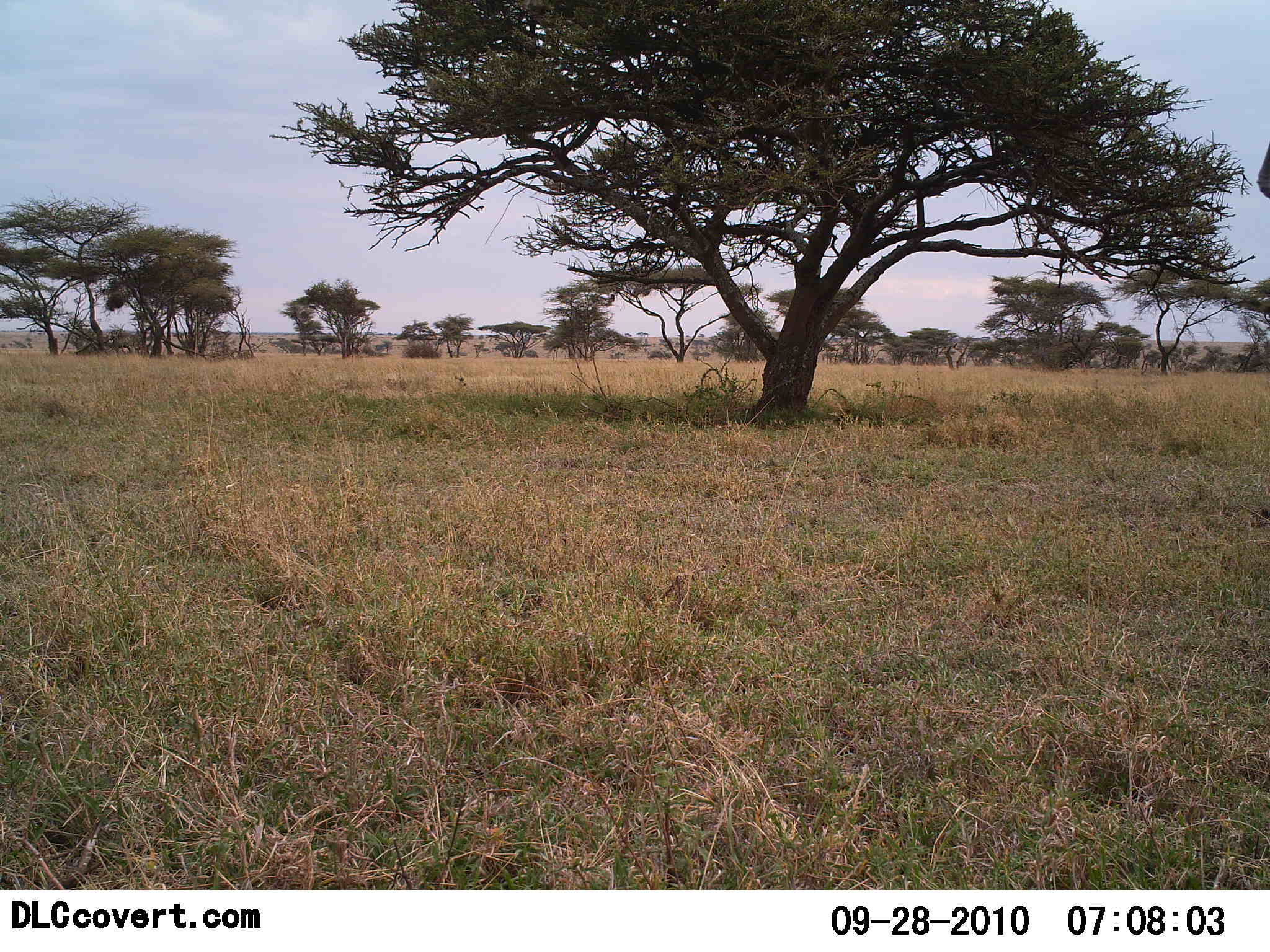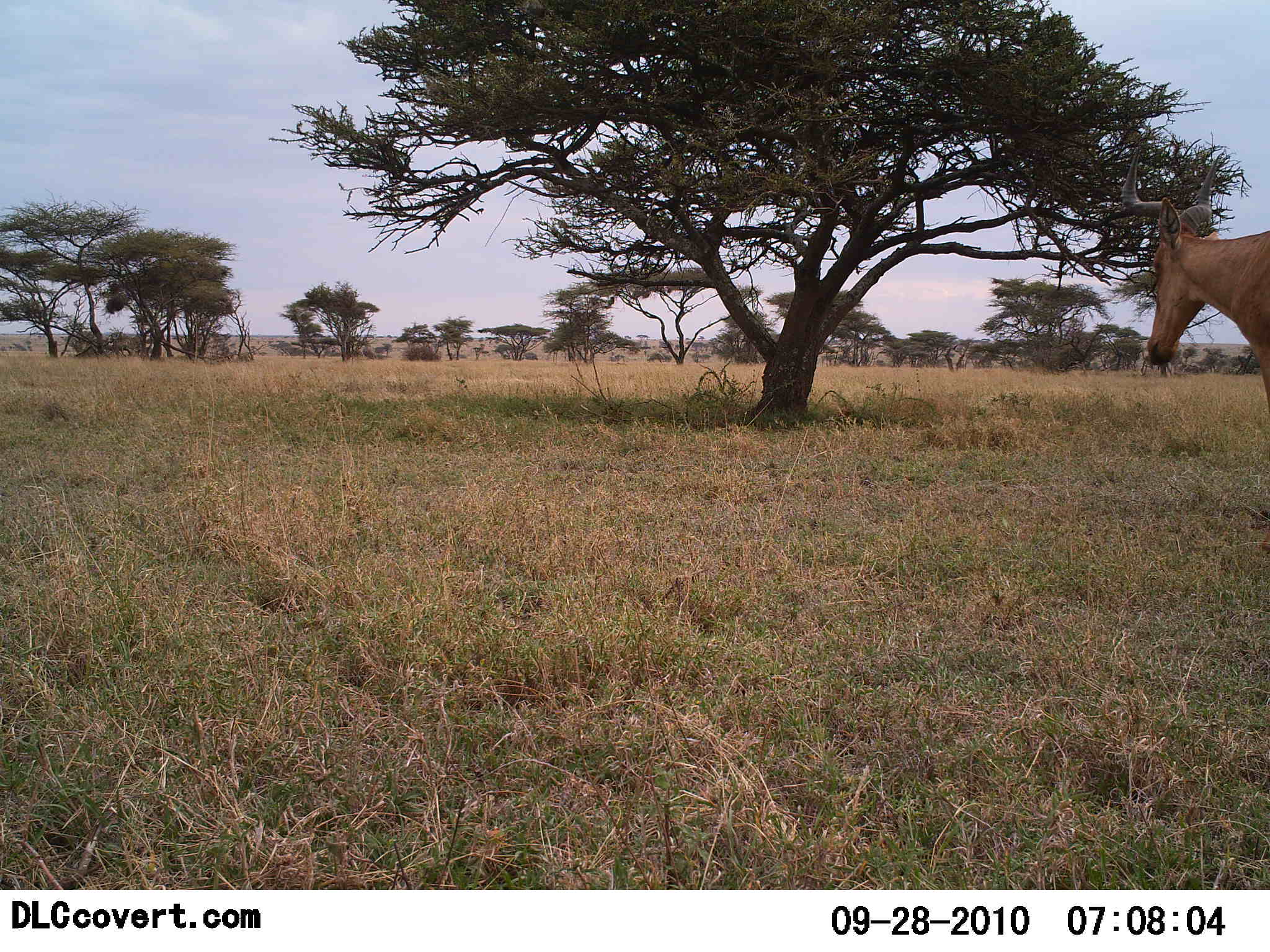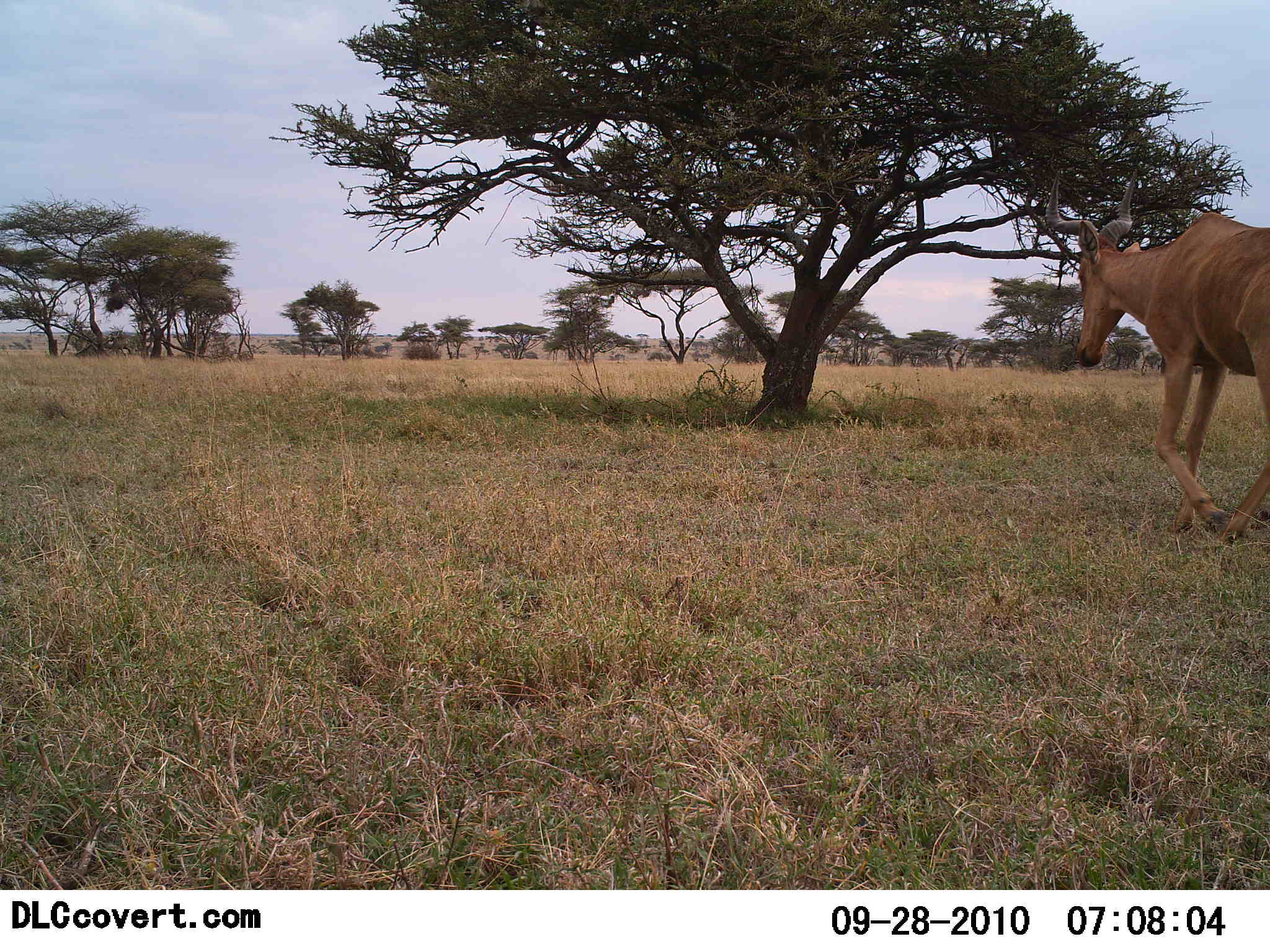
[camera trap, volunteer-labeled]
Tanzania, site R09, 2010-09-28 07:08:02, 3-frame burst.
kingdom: Animalia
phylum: Chordata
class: Mammalia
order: Artiodactyla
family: Bovidae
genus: Alcelaphus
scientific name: Alcelaphus buselaphus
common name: hartebeest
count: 1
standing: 8%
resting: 0%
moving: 92%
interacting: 0%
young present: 0%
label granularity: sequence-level